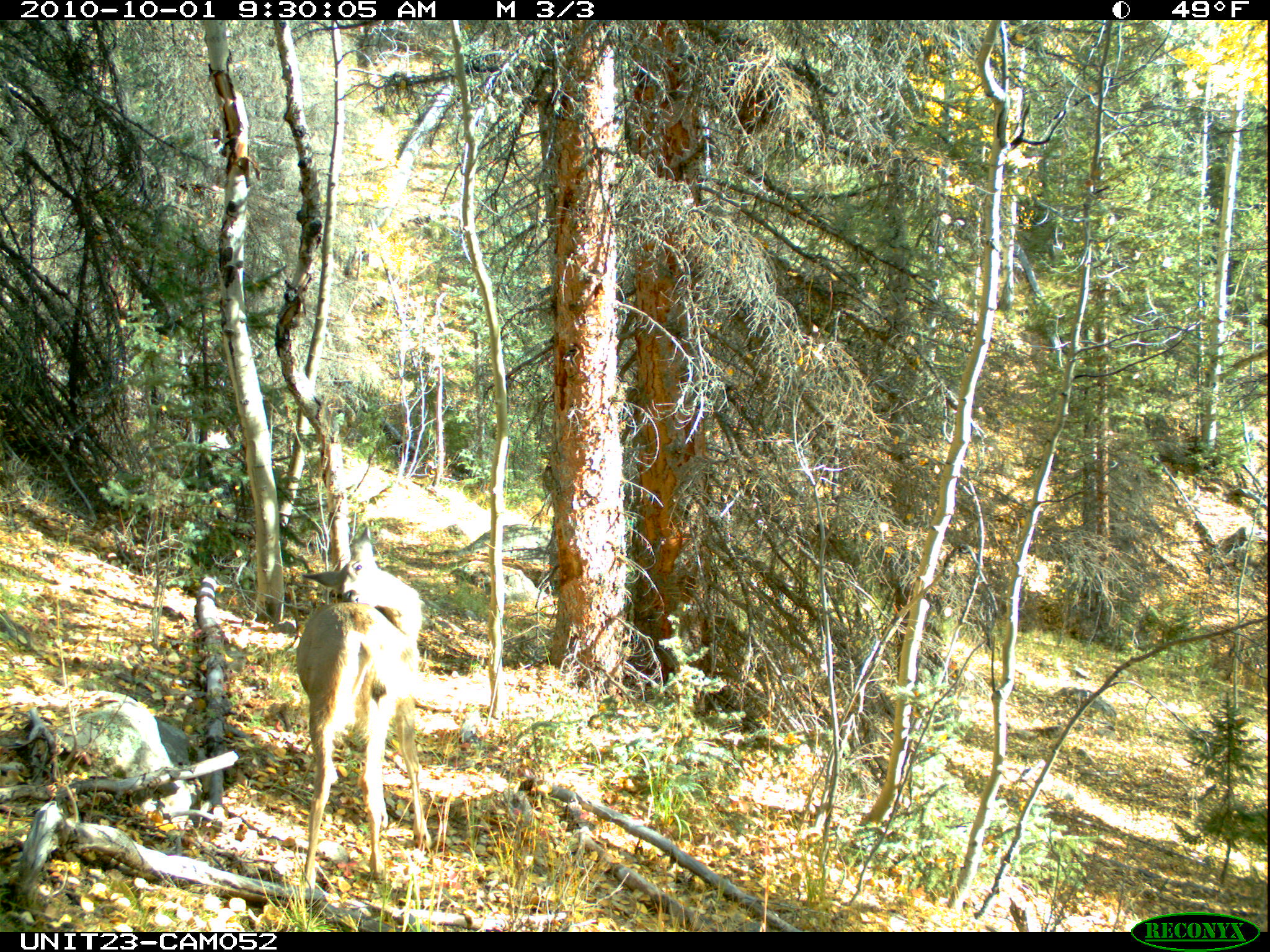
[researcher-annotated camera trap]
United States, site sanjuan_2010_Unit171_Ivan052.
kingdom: Animalia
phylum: Chordata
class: Mammalia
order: Artiodactyla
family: Cervidae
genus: Odocoileus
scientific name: Odocoileus hemionus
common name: mule deer